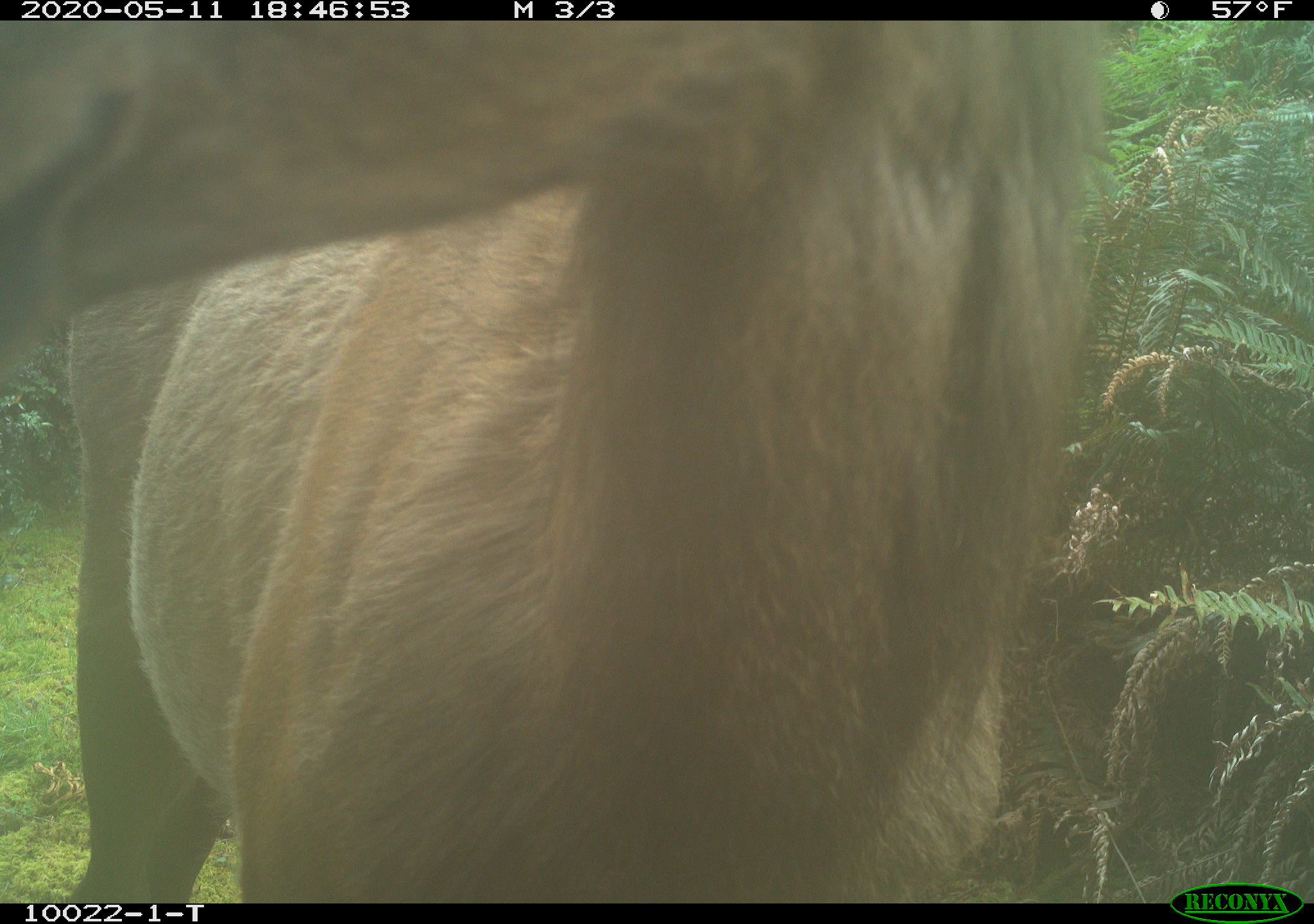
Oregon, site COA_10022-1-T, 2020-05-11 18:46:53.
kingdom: Animalia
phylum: Chordata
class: Mammalia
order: Artiodactyla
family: Cervidae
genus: Cervus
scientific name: Cervus canadensis roosevelti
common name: roosevelt elk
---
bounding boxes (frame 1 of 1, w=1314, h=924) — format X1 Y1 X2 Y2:
roosevelt elk: 3 24 1112 893